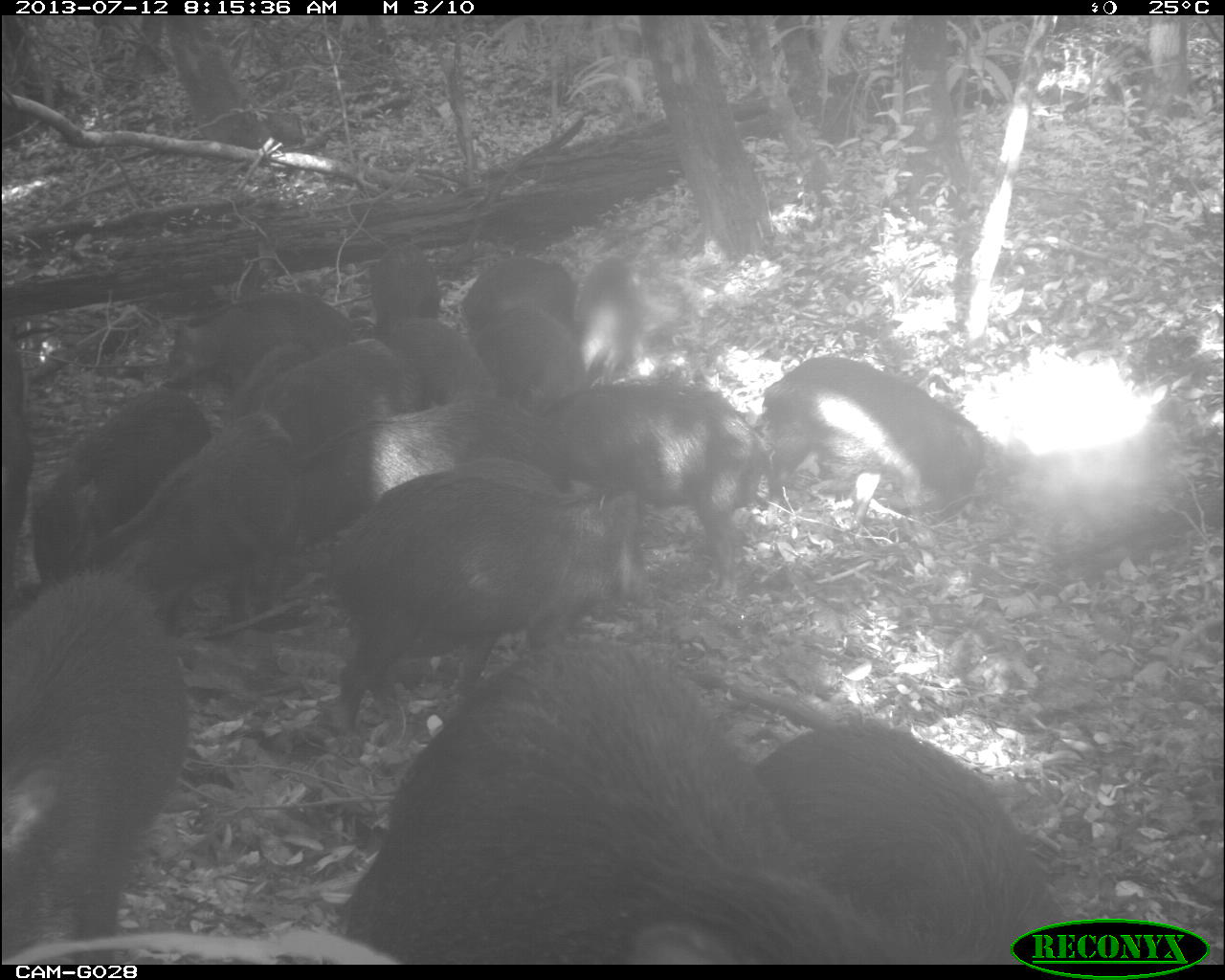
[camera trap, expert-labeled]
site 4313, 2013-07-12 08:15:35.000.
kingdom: Animalia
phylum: Chordata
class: Mammalia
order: Artiodactyla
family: Tayassuidae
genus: Tayassu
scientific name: Tayassu pecari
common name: white-lipped peccary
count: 20